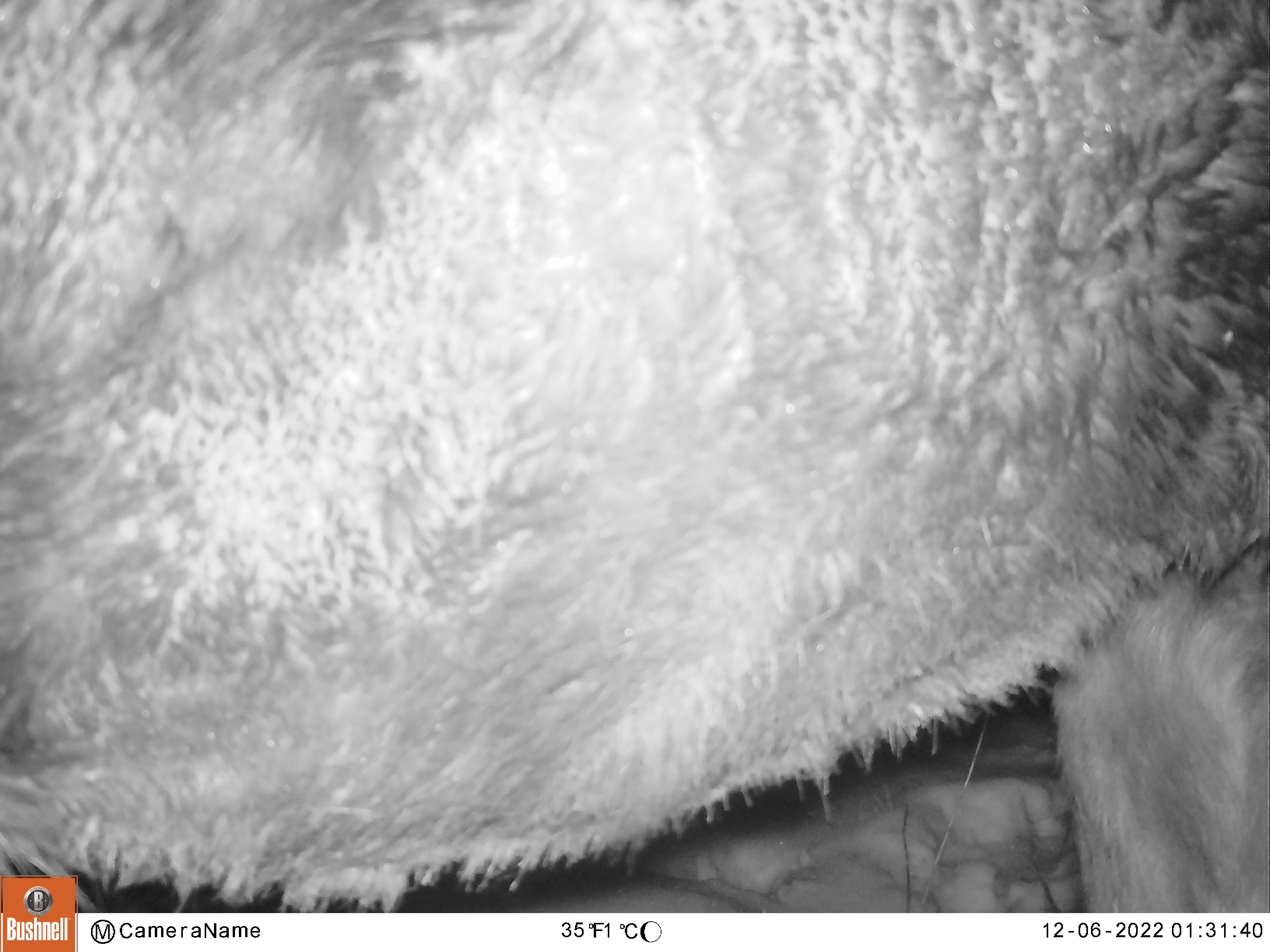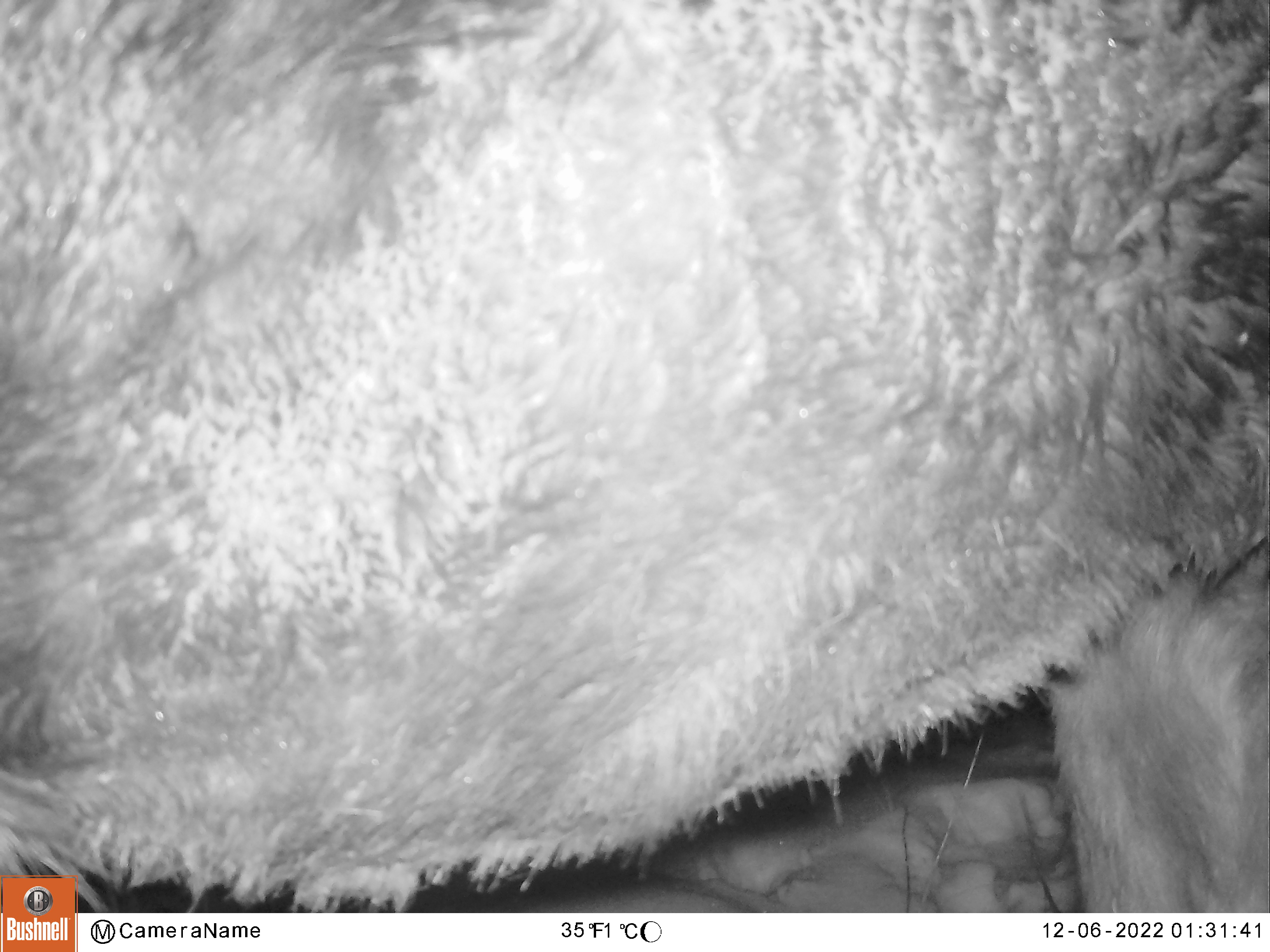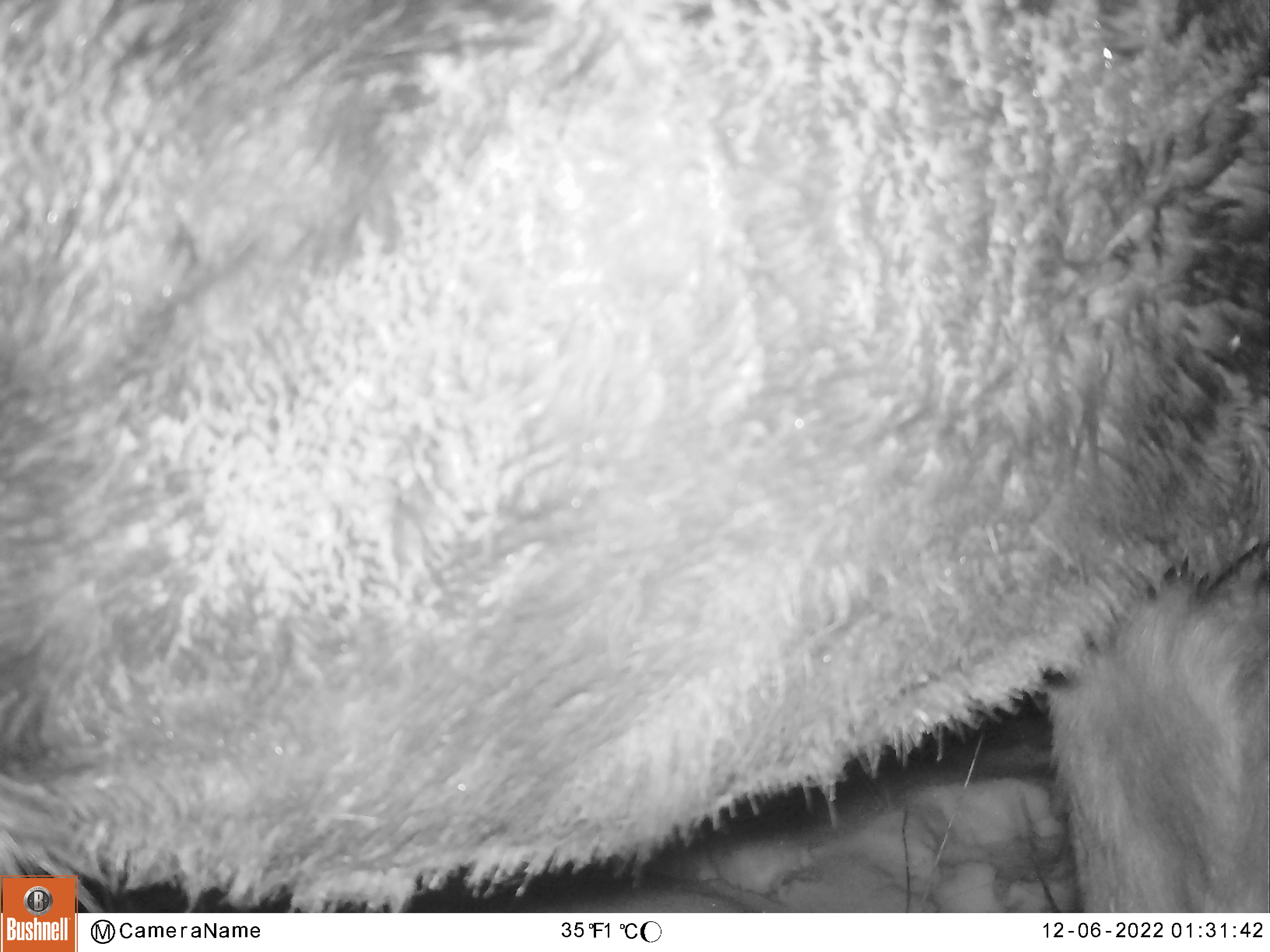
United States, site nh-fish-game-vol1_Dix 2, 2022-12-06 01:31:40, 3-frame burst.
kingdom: Animalia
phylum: Chordata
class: Mammalia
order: Artiodactyla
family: Cervidae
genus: Alces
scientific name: Alces alces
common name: moose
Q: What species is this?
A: Moose (Alces alces).